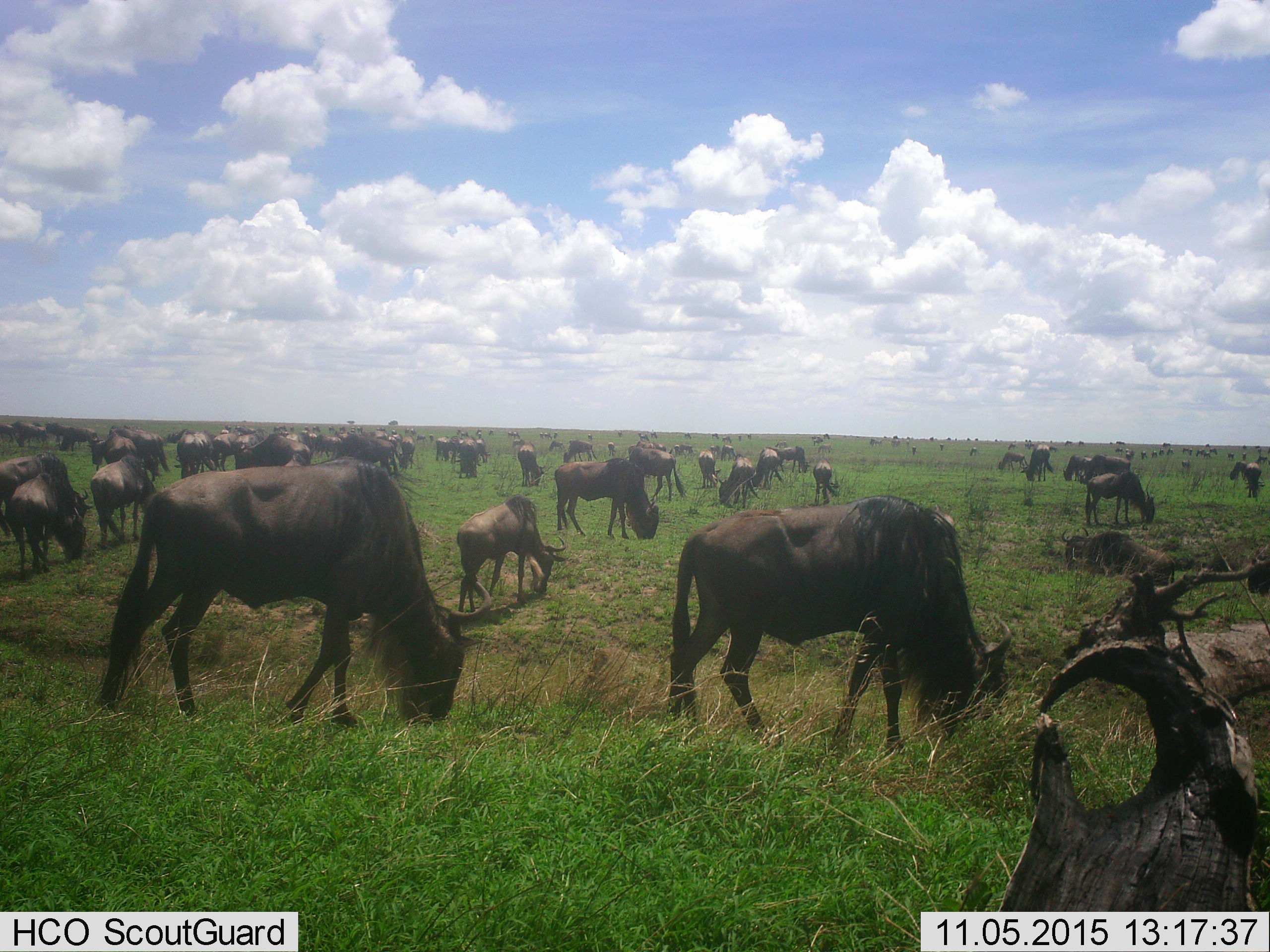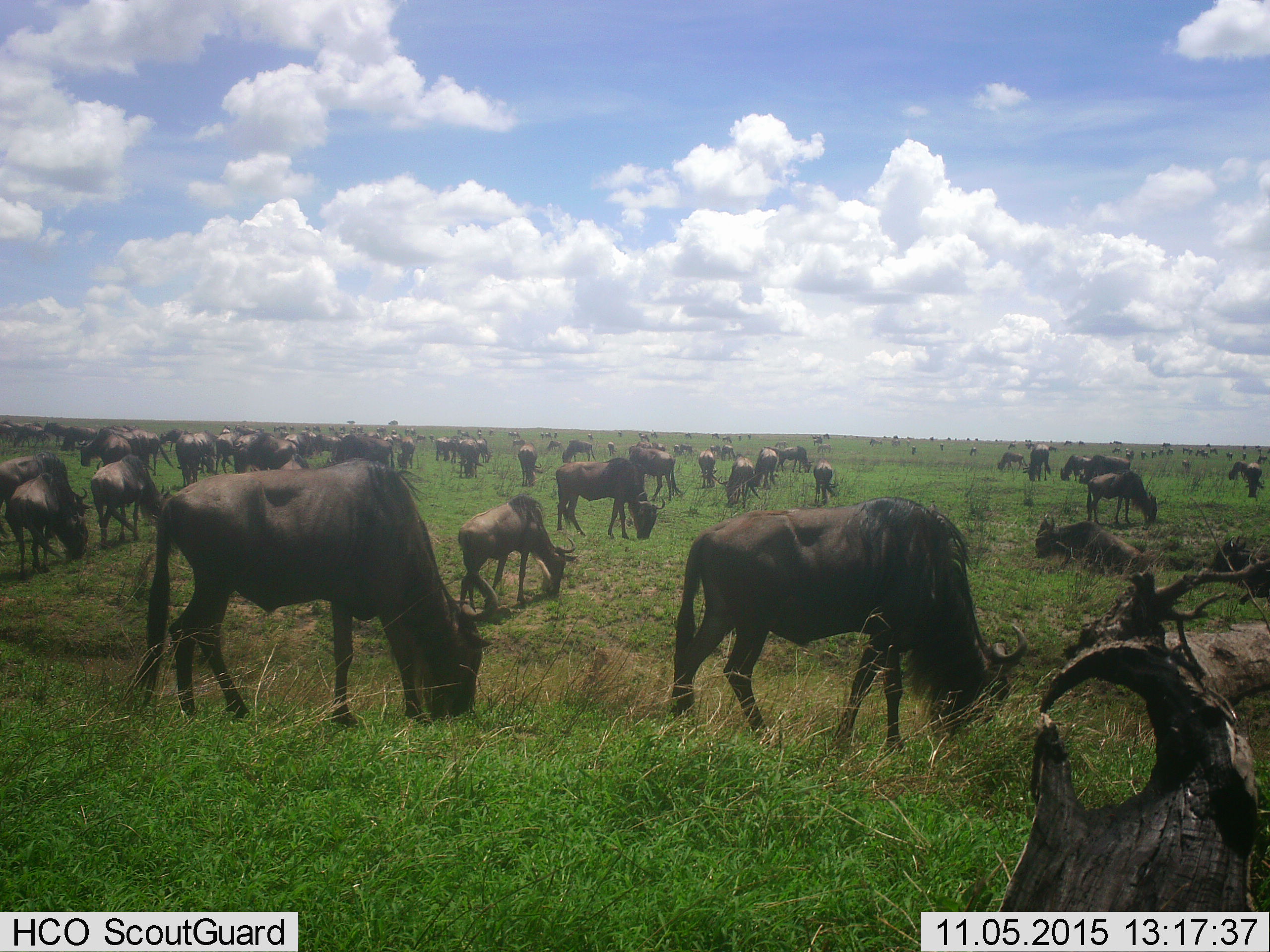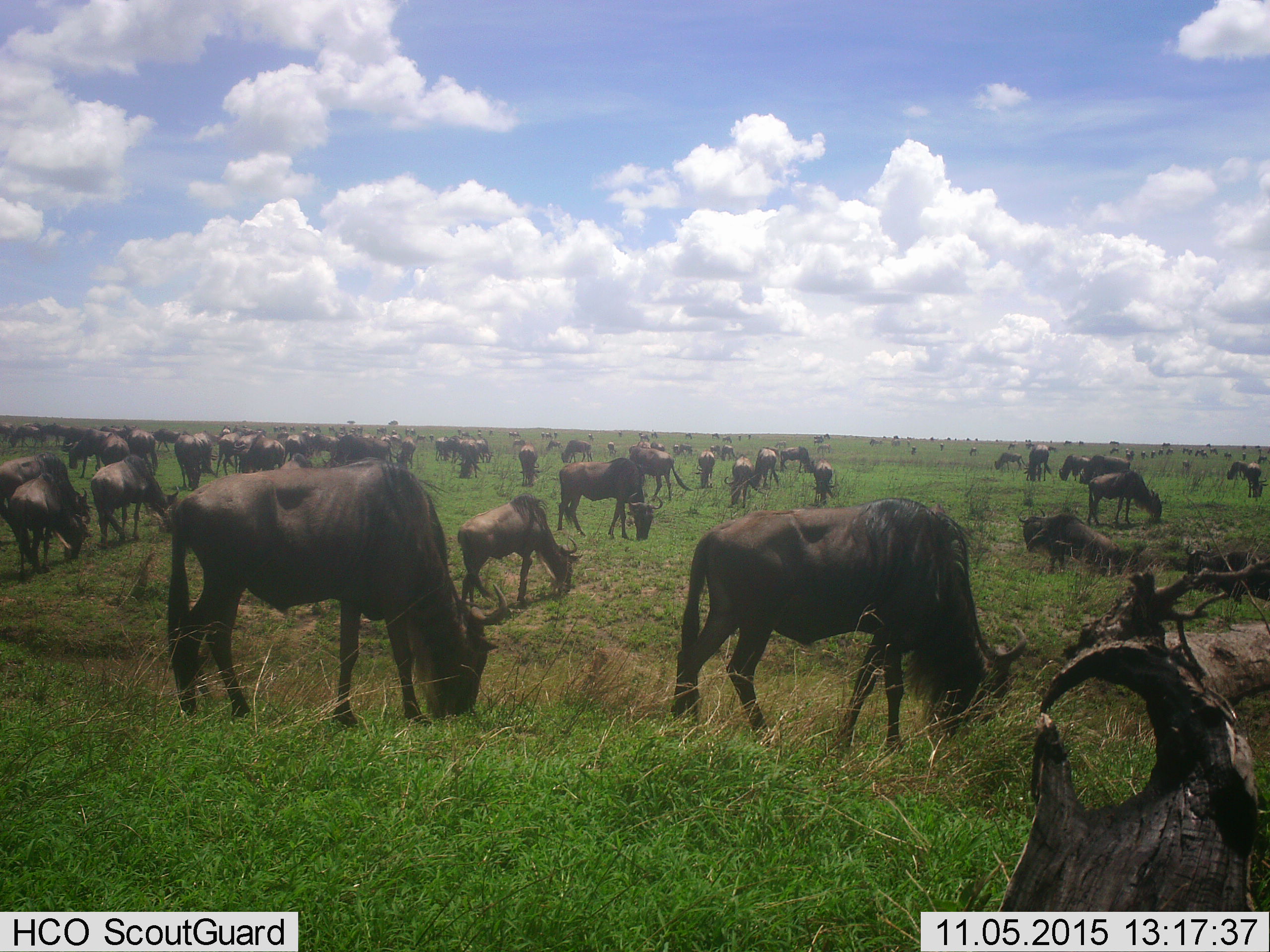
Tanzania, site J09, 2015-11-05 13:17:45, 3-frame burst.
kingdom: Animalia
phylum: Chordata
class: Mammalia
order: Artiodactyla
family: Bovidae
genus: Connochaetes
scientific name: Connochaetes taurinus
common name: blue wildebeest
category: wildebeest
Wildebeest (blue wildebeest) (Connochaetes taurinus), count 51+. Behavior (volunteer vote fractions): standing 40%, resting 0%, moving 40%, interacting 10%. Young present (vote fraction): 20%. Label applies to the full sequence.